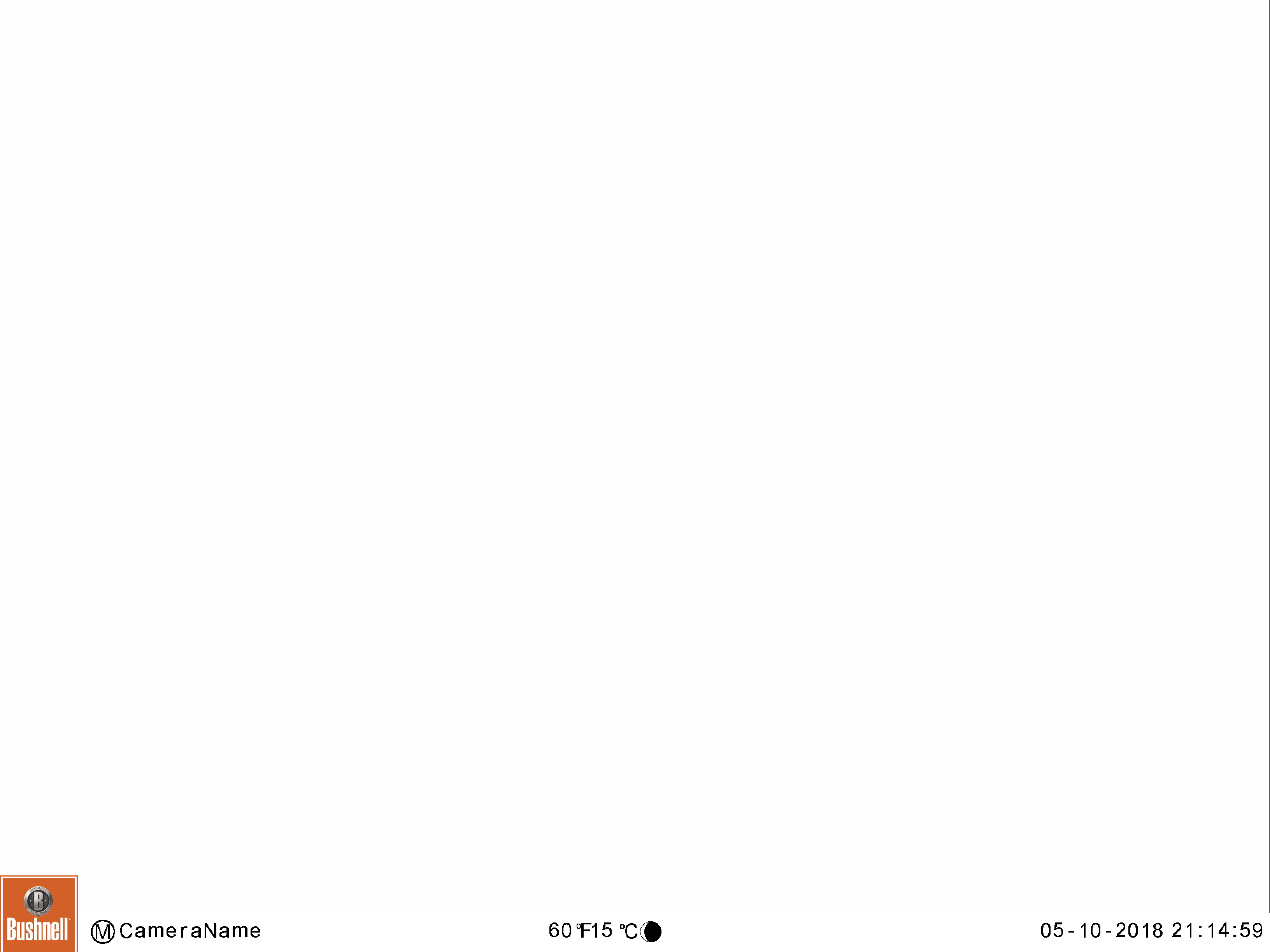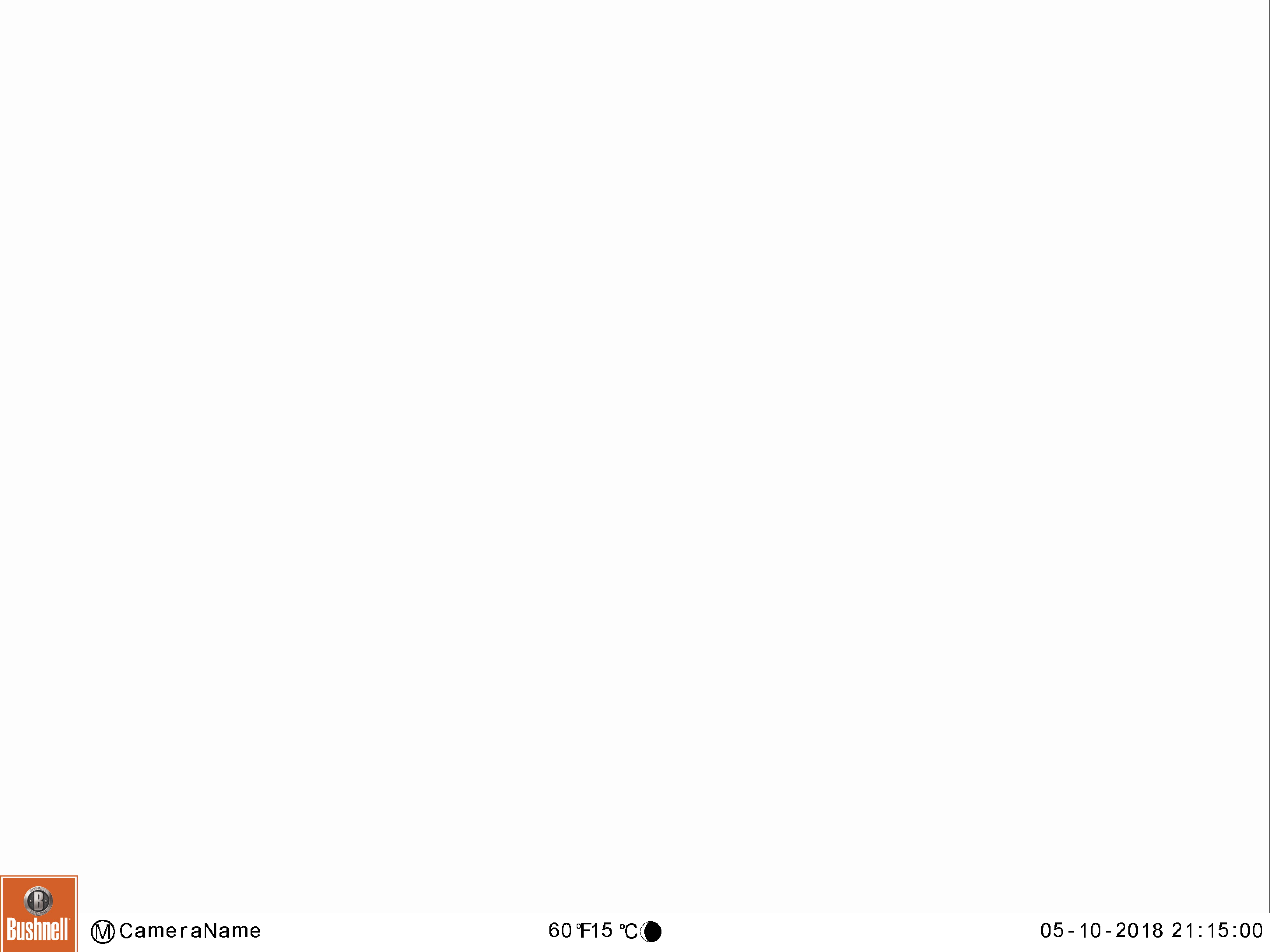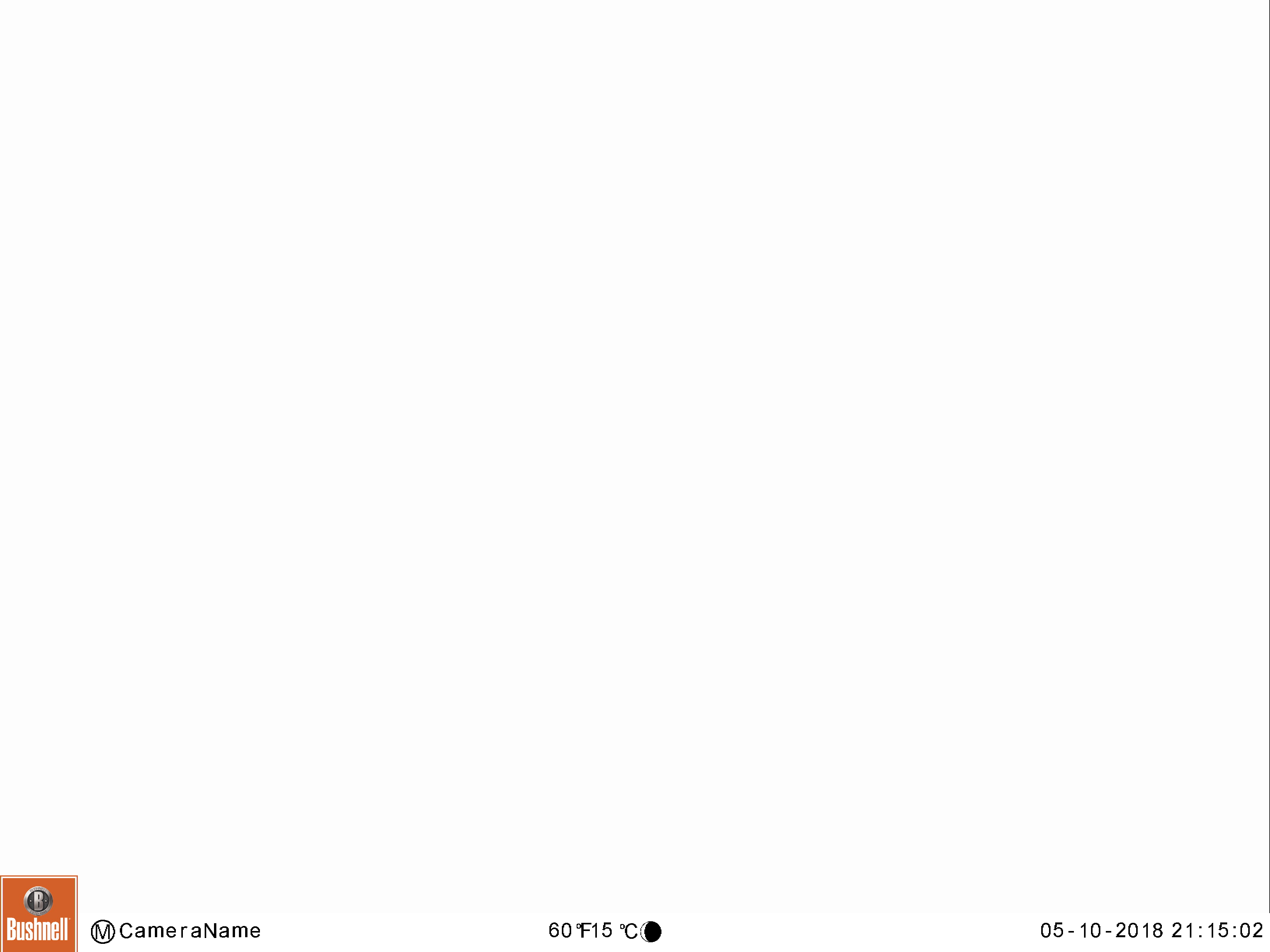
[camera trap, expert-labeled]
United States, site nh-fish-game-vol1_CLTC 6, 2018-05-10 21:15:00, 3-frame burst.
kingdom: Animalia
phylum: Chordata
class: Mammalia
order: Artiodactyla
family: Cervidae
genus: Alces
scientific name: Alces alces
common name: moose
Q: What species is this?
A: Moose (Alces alces).